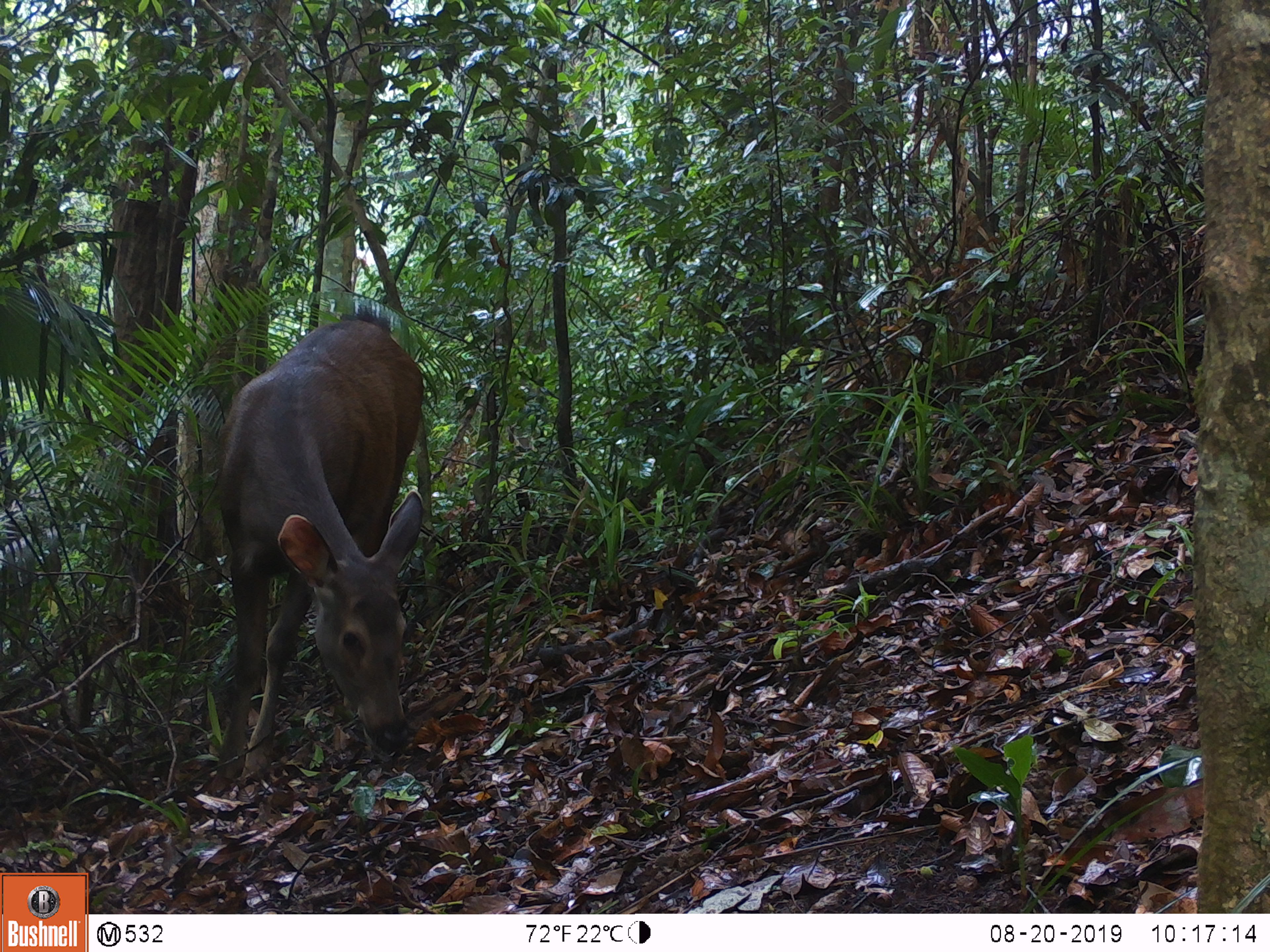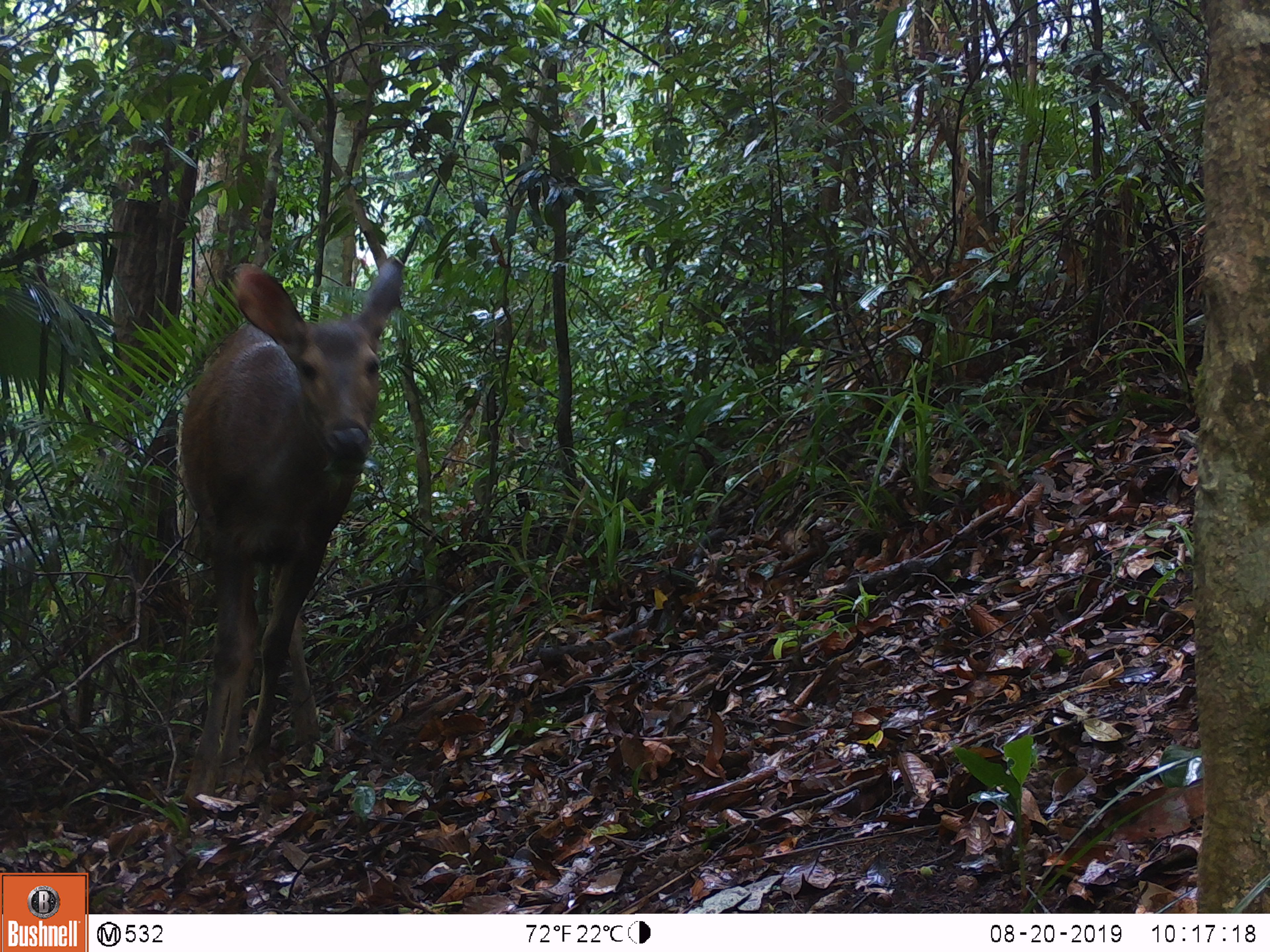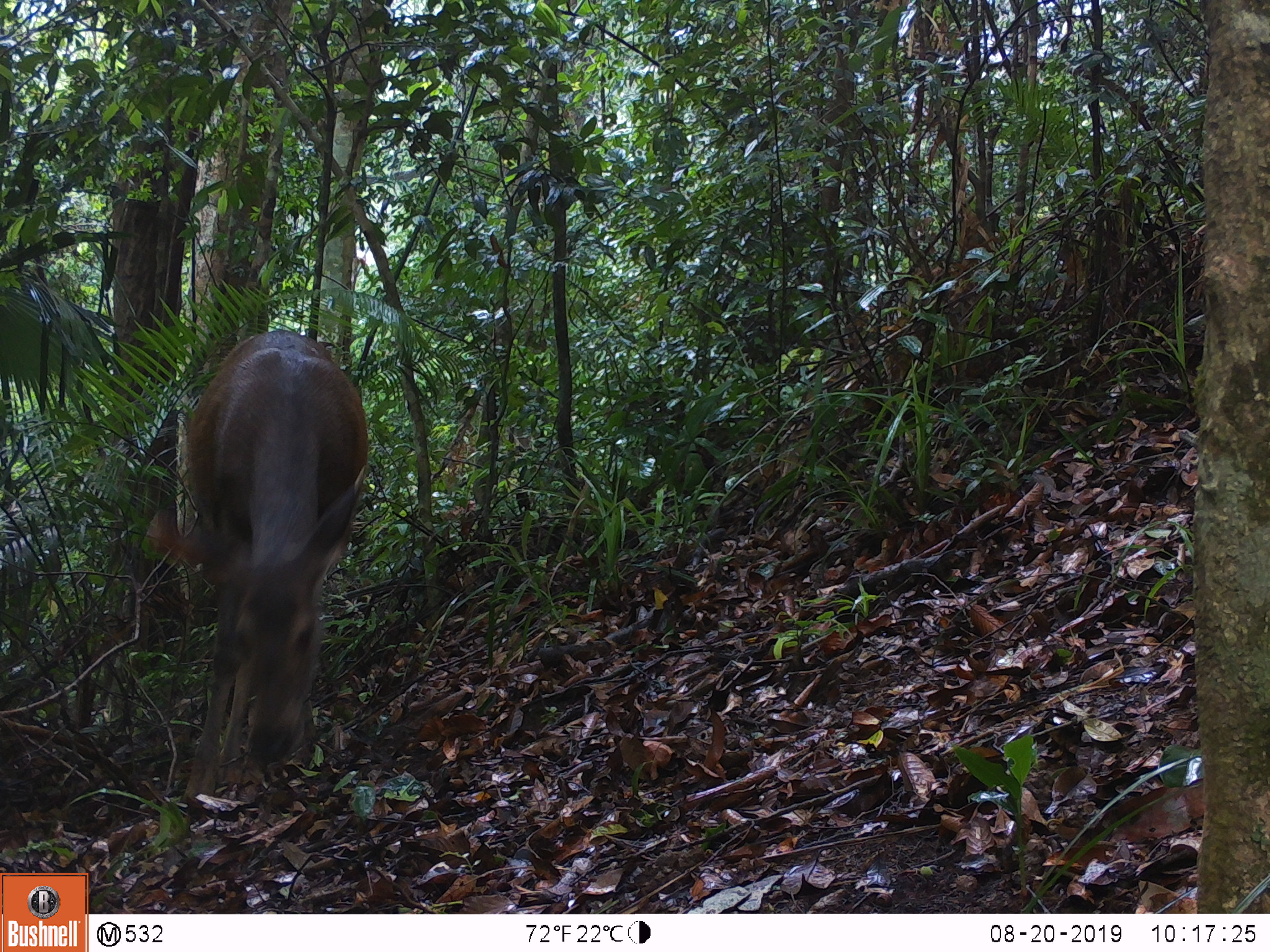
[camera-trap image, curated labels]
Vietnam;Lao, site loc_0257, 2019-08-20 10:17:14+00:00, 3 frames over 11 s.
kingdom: Animalia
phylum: Chordata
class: Mammalia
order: Artiodactyla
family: Cervidae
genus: Rusa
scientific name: Rusa unicolor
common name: sambar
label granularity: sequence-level